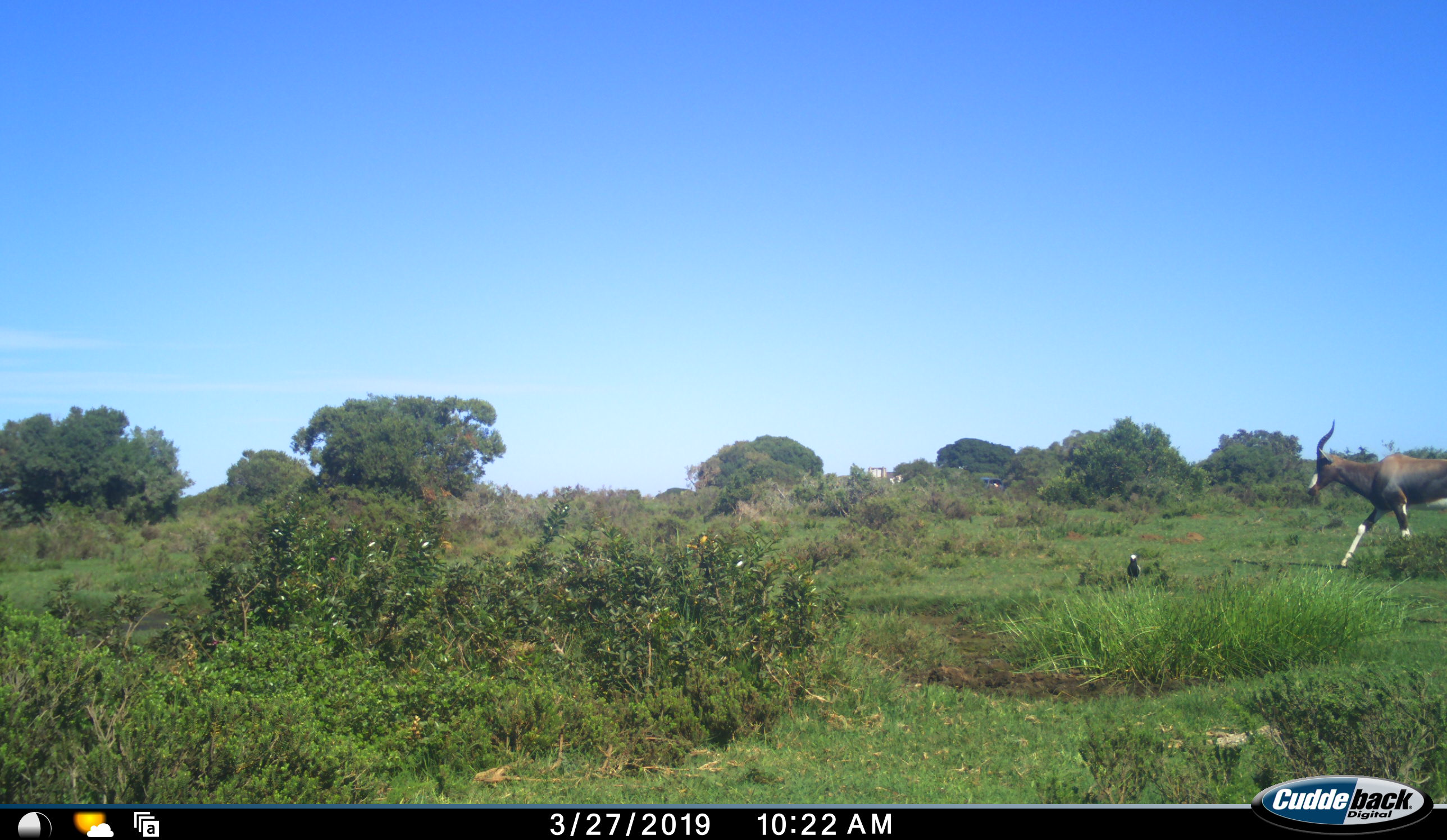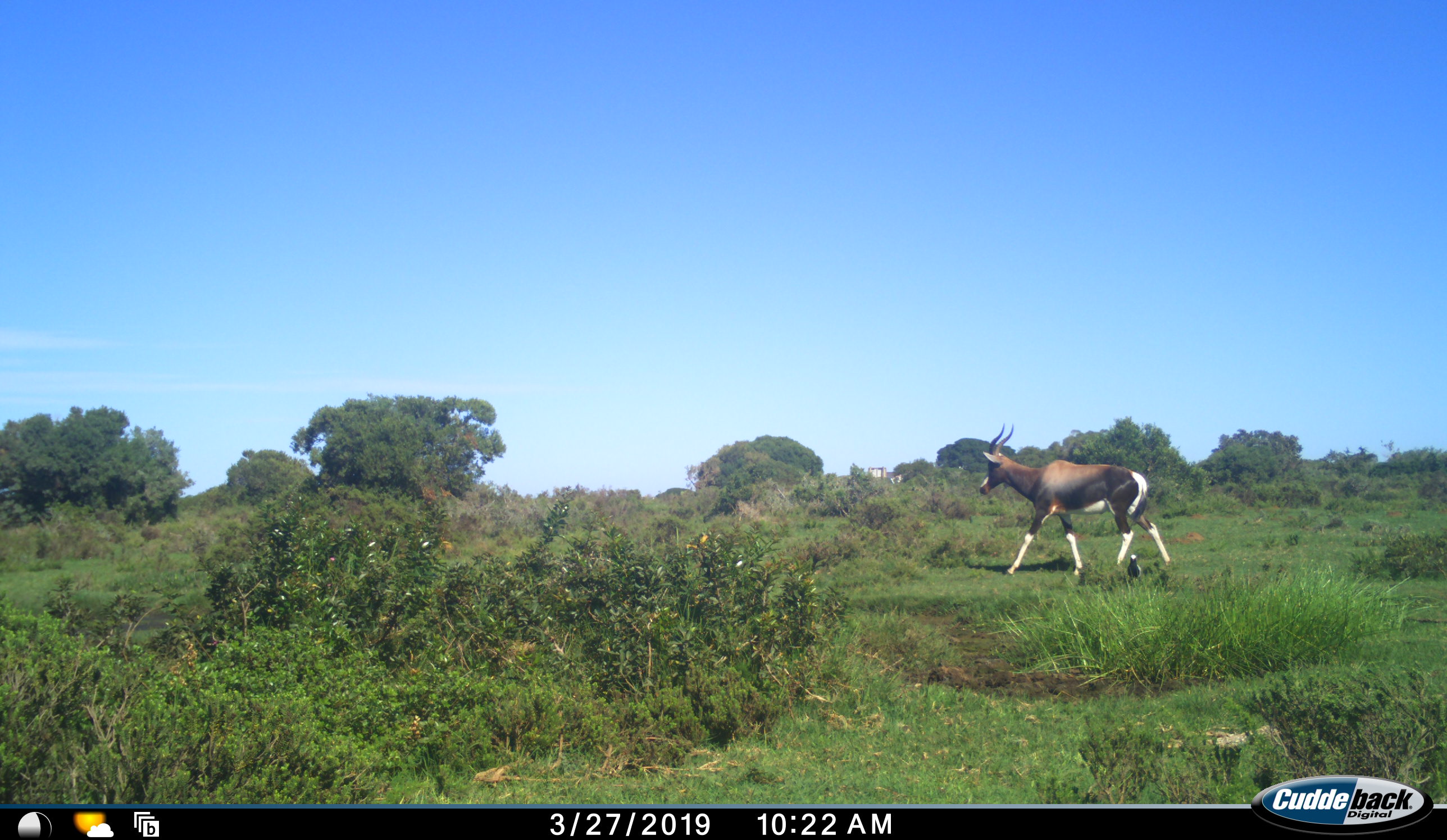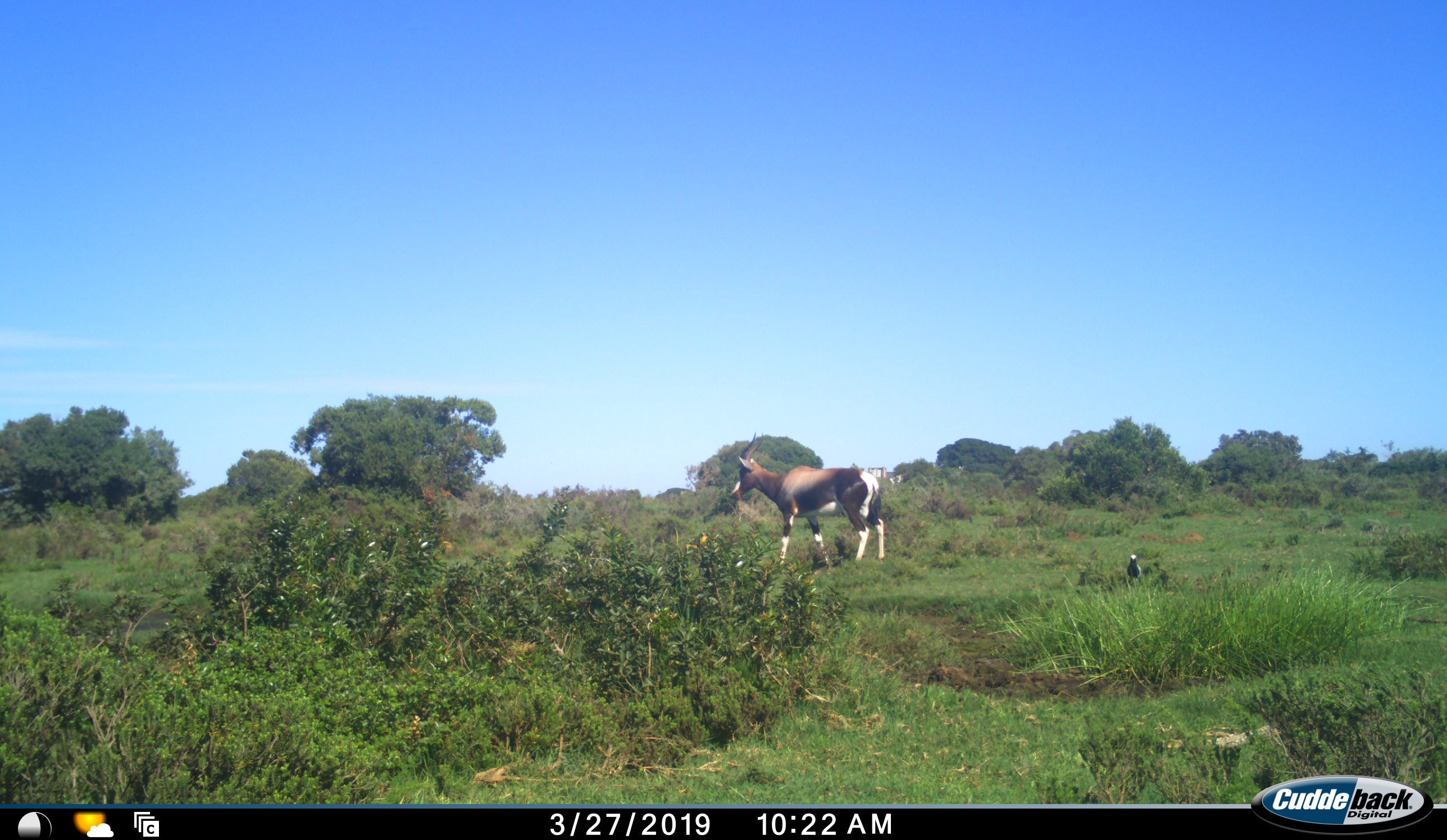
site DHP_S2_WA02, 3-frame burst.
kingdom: Animalia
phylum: Chordata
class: Mammalia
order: Artiodactyla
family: Bovidae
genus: Damaliscus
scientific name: Damaliscus pygargus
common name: bontebok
Bontebok (Damaliscus pygargus), count 1. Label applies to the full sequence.